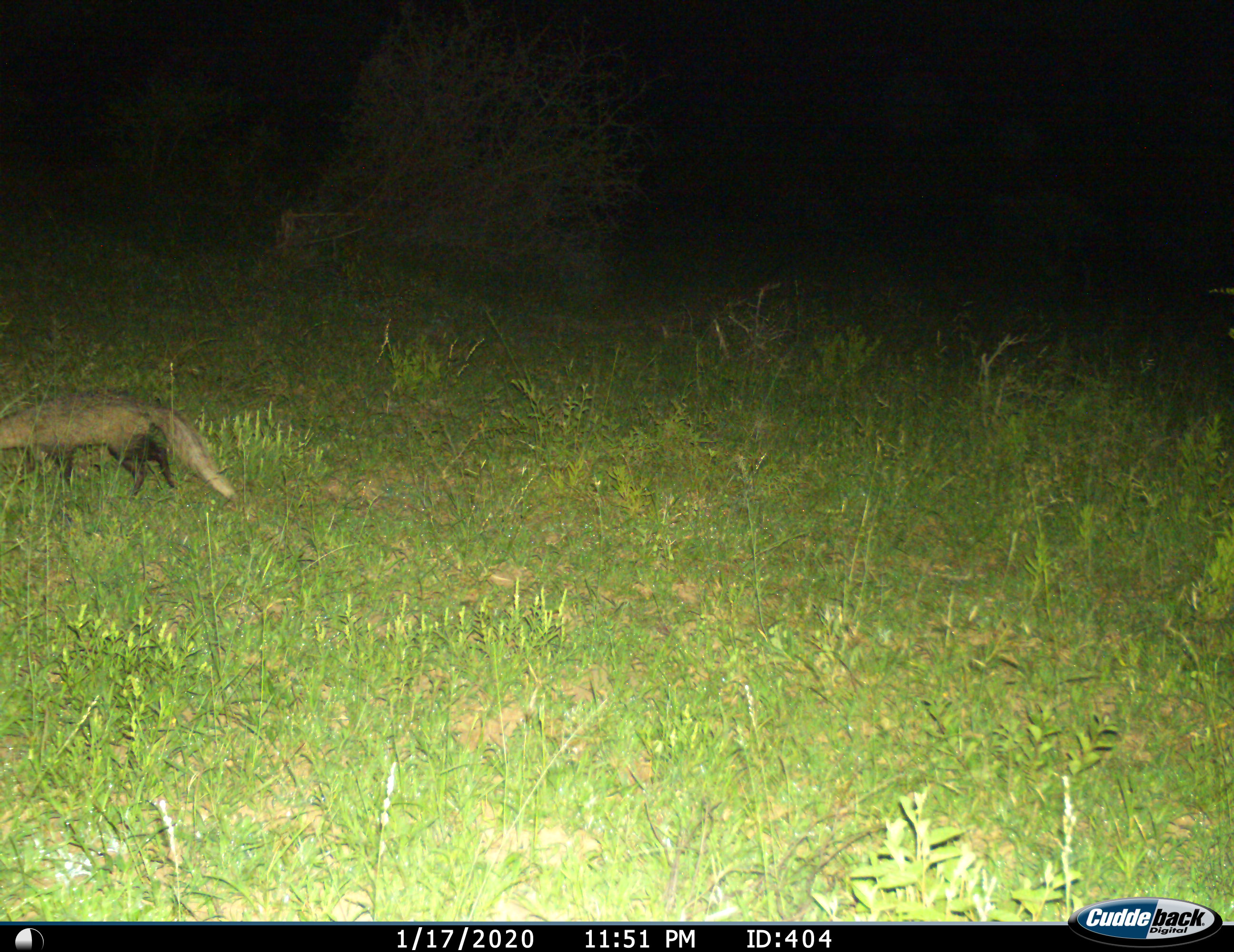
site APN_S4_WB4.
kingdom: Animalia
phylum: Chordata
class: Mammalia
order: Carnivora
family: Herpestidae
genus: Ichneumia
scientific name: Ichneumia albicauda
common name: white-tailed mongoose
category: mongoosewhitetailed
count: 1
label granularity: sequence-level